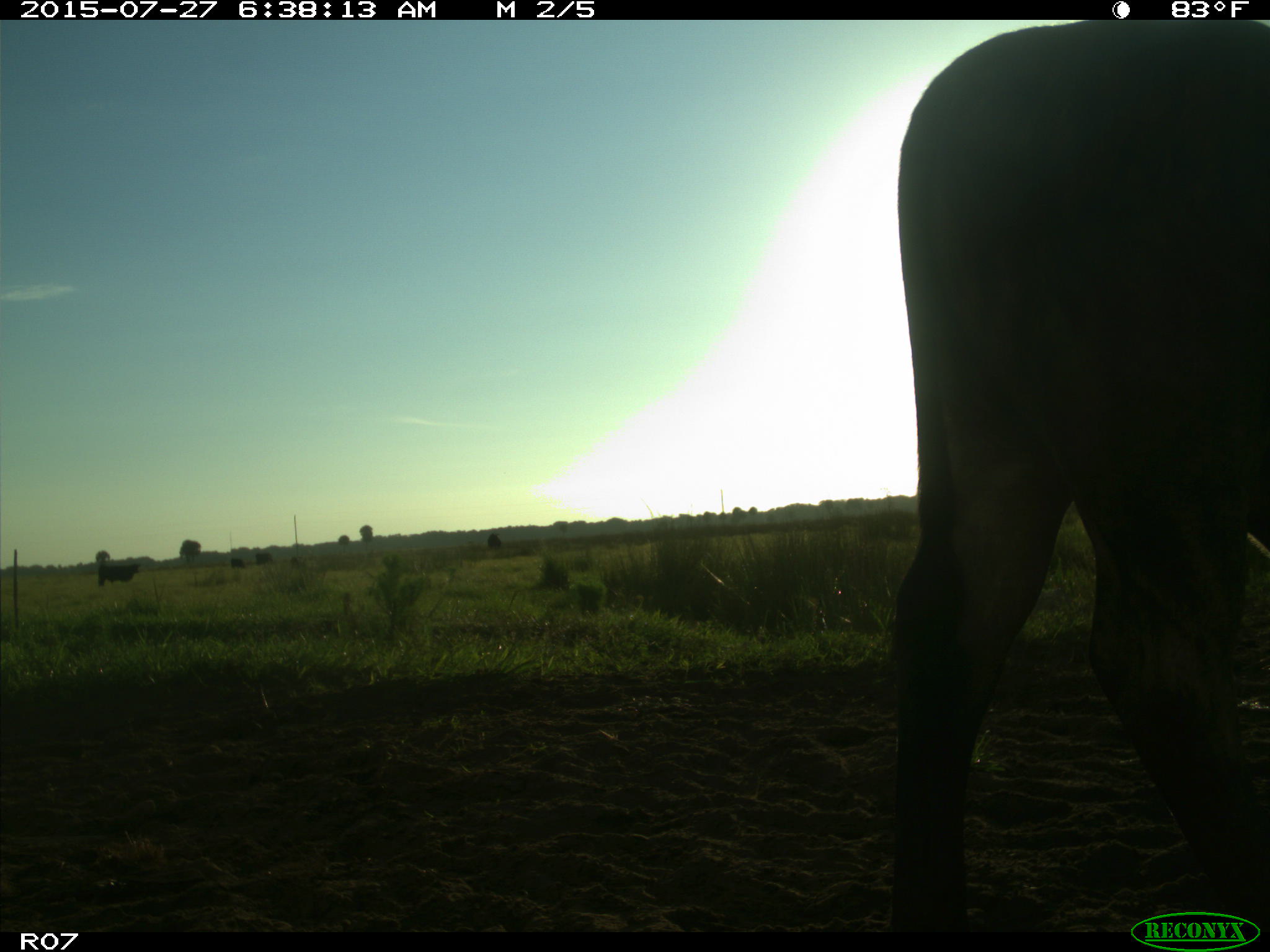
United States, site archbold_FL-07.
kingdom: Animalia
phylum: Chordata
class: Mammalia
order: Artiodactyla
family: Bovidae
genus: Bos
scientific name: Bos taurus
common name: domestic cow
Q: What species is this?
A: Bos taurus (domestic cow).